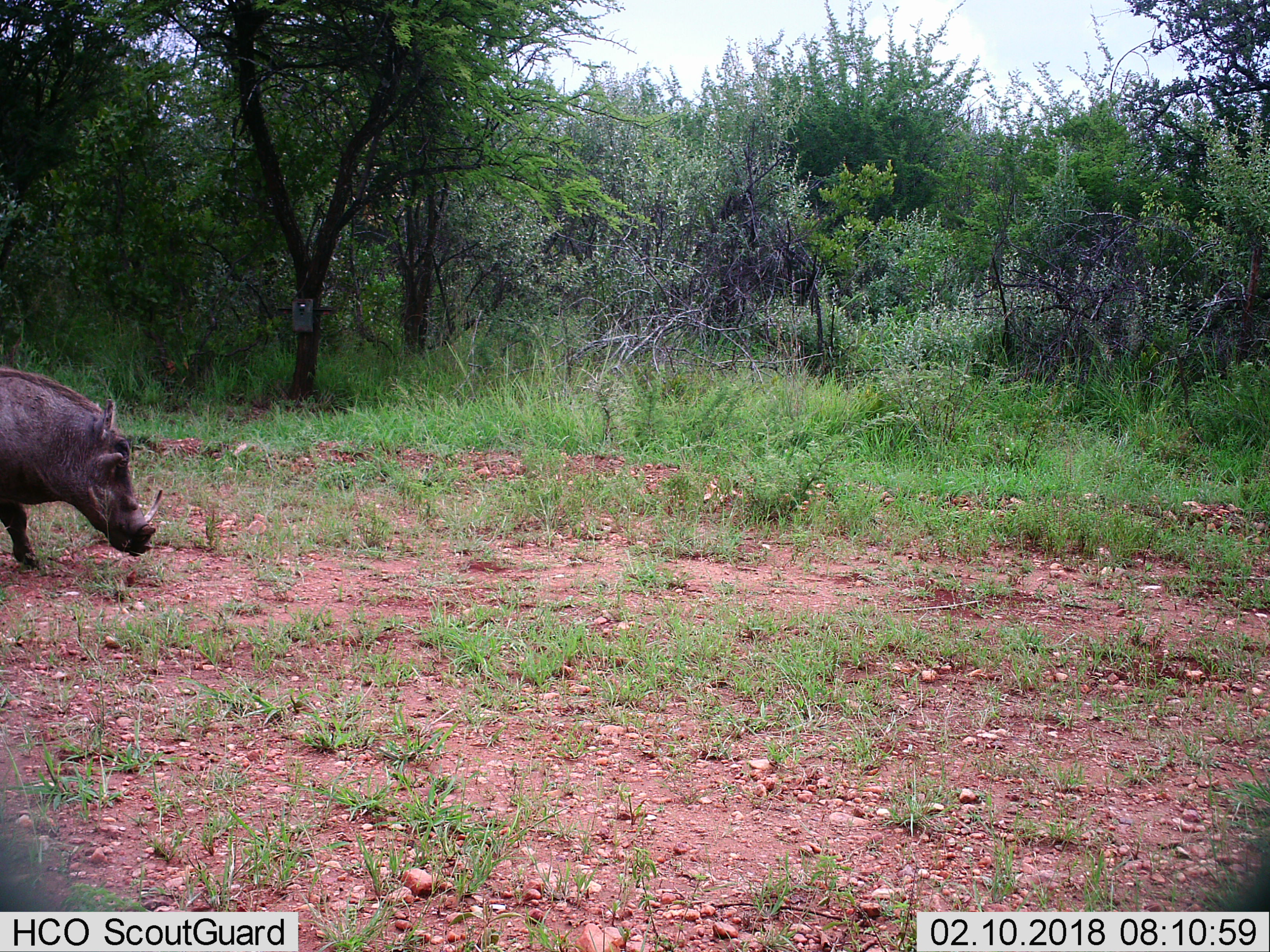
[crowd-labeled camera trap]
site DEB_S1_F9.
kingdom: Animalia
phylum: Chordata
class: Mammalia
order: Artiodactyla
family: Suidae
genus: Phacochoerus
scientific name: Phacochoerus africanus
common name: warthog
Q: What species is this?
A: Warthog (Phacochoerus africanus).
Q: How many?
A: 1.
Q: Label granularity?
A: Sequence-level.